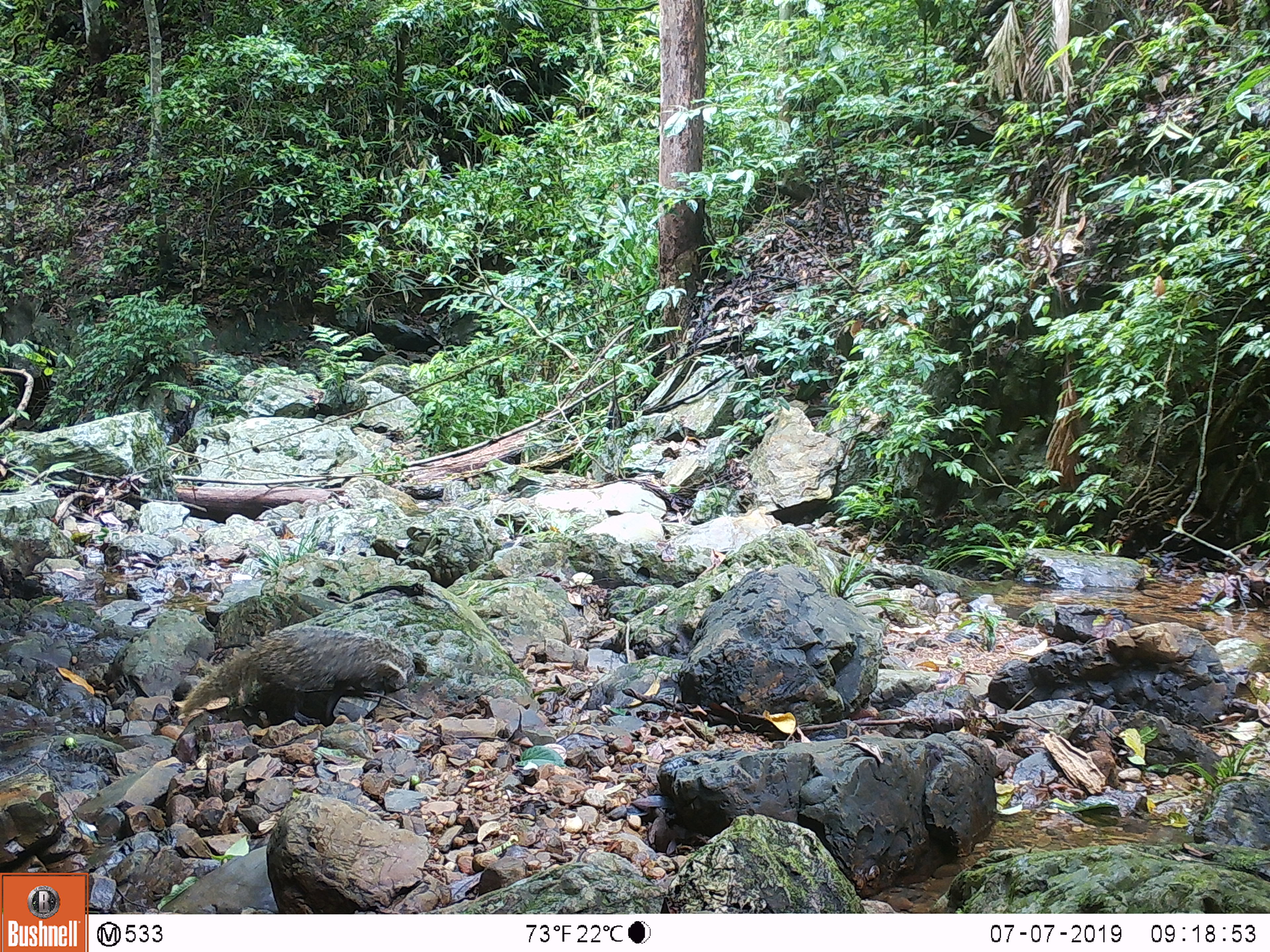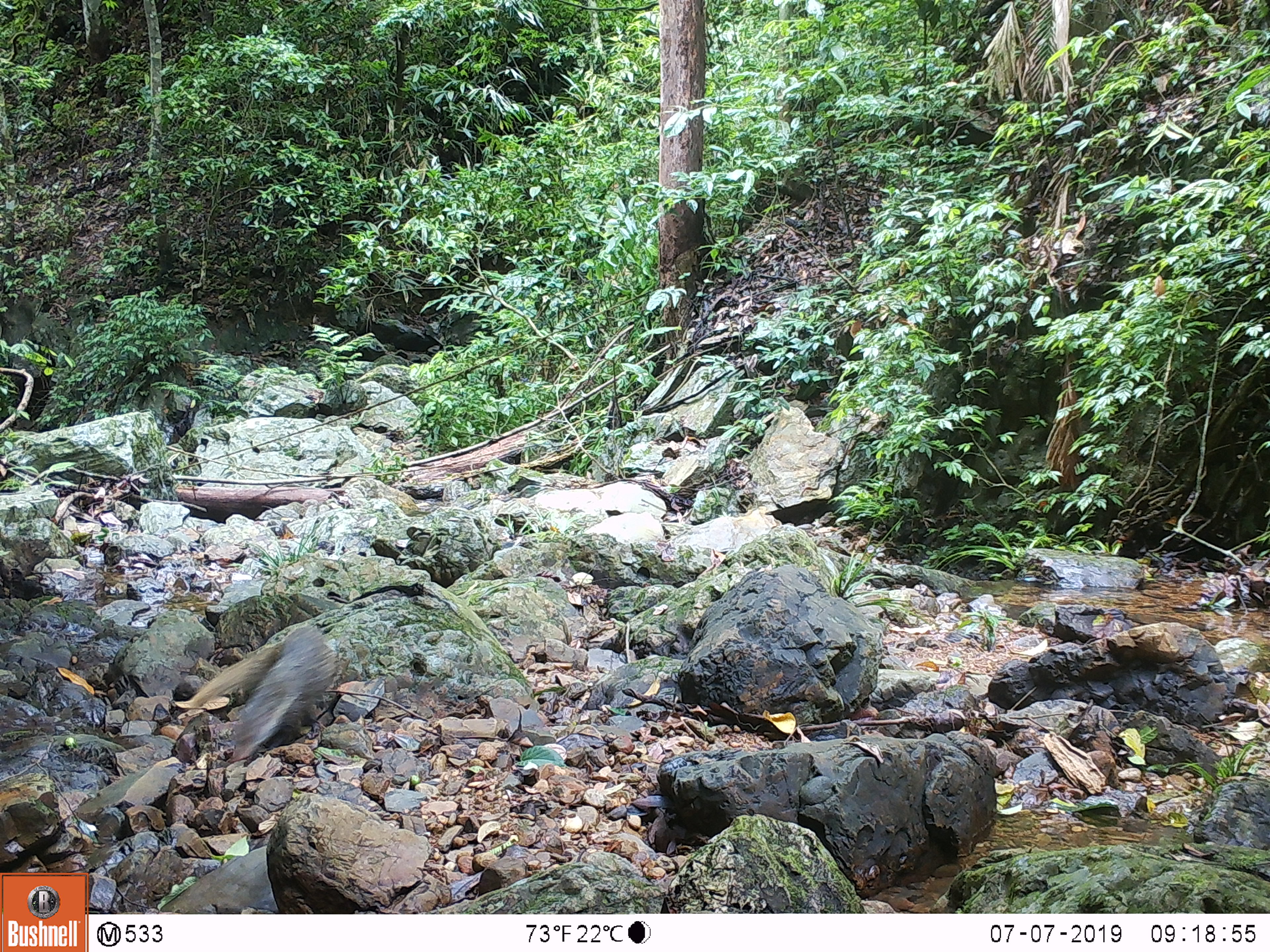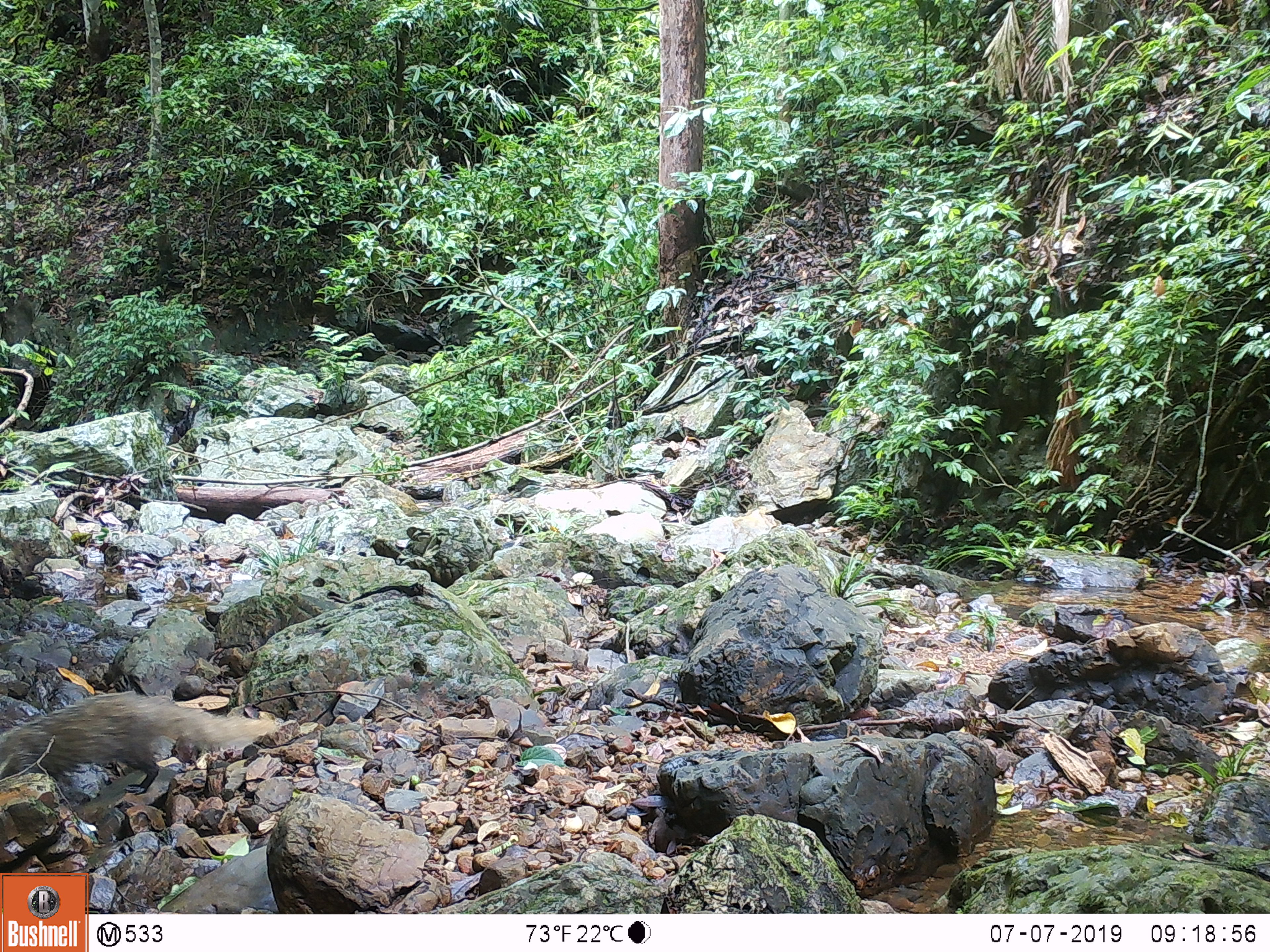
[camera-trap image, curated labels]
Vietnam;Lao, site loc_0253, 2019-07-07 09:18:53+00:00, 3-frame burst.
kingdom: Animalia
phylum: Chordata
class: Mammalia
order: Carnivora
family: Herpestidae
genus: Urva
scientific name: Urva urva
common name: crab-eating mongoose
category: crab eating mongoose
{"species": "crab eating mongoose (crab-eating mongoose) (Urva urva)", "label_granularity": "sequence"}